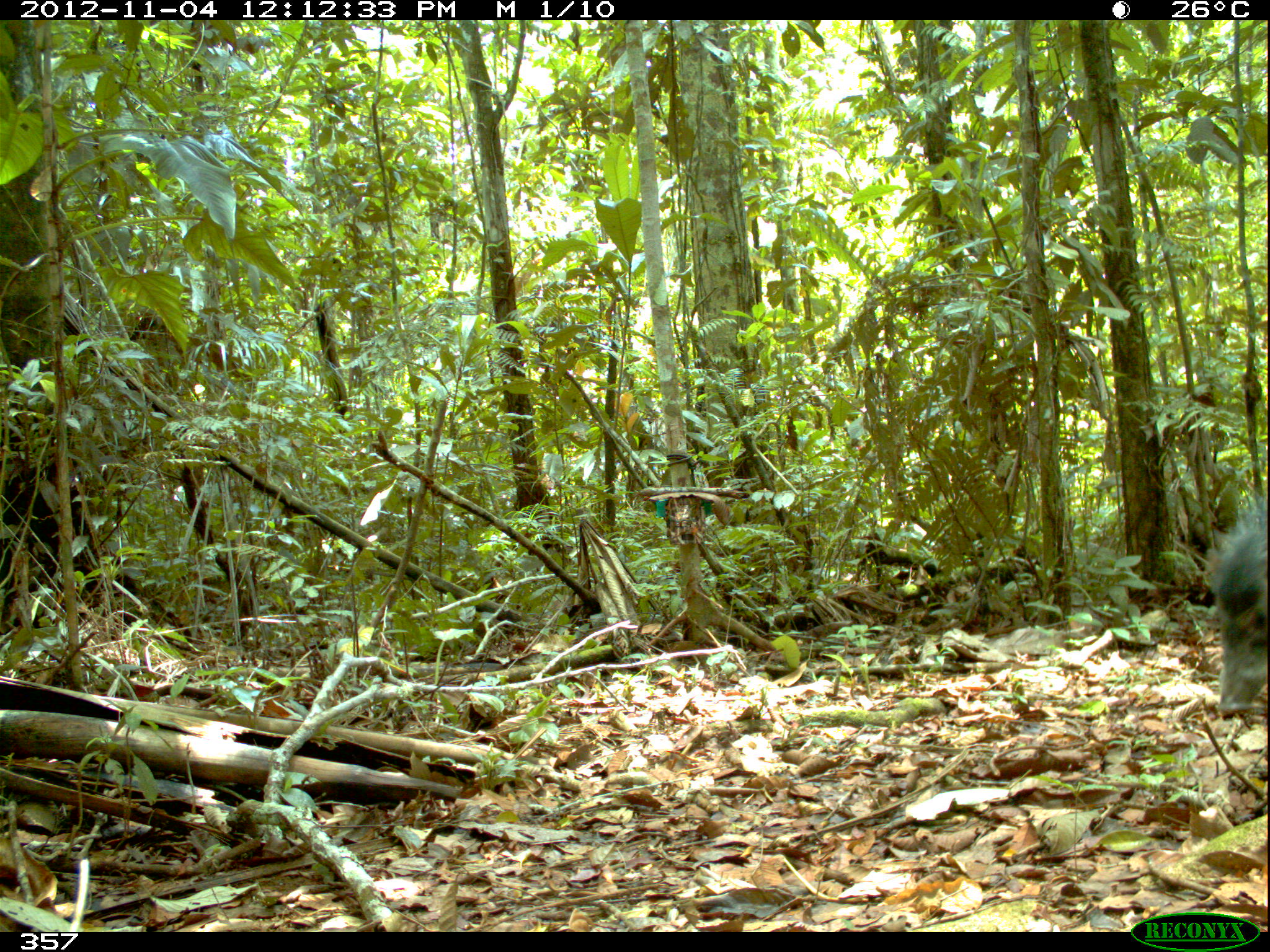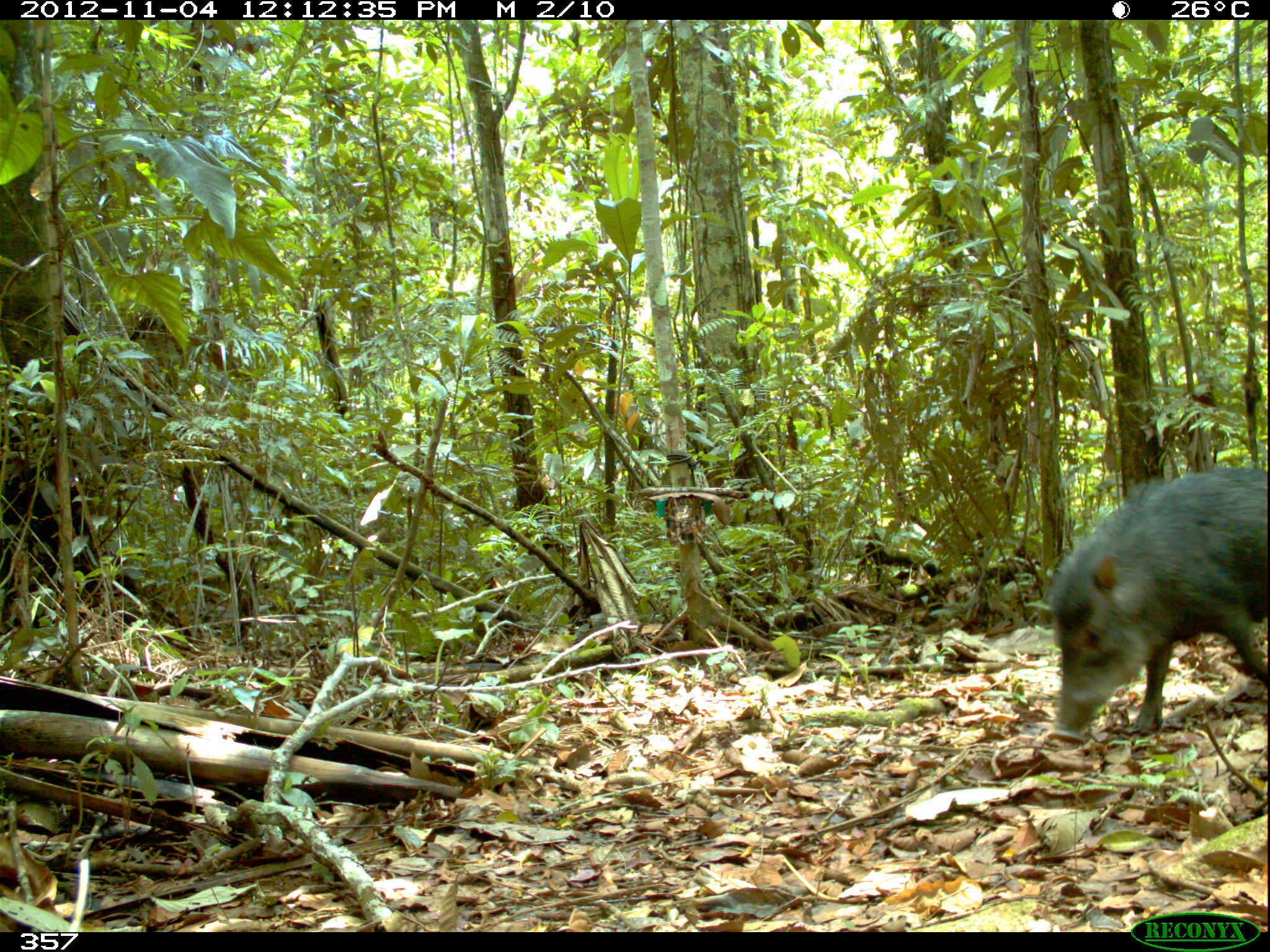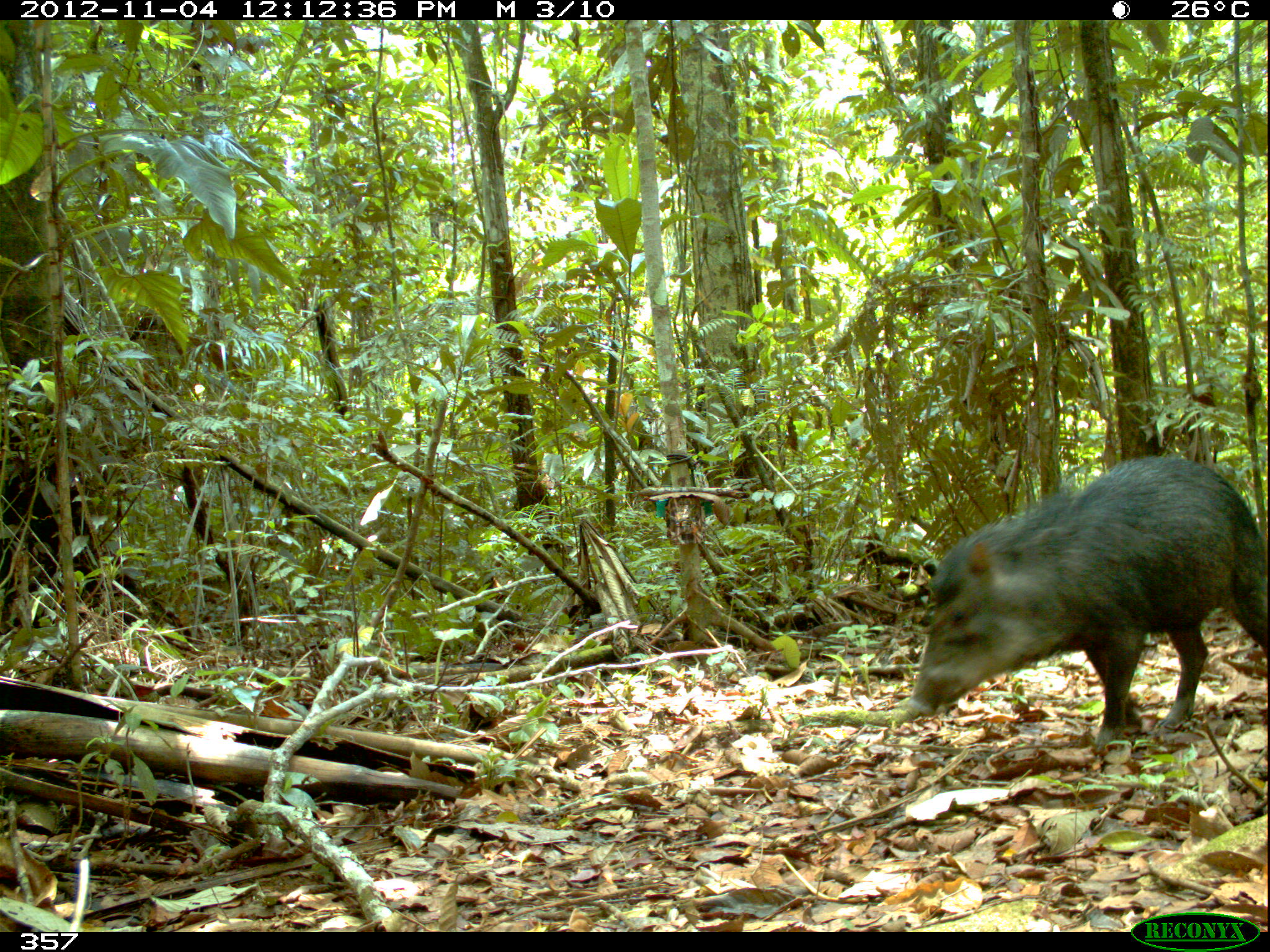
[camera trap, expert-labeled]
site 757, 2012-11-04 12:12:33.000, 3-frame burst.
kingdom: Animalia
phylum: Chordata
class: Mammalia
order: Artiodactyla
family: Tayassuidae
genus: Tayassu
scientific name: Tayassu pecari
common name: white-lipped peccary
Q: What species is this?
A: Tayassu pecari (white-lipped peccary).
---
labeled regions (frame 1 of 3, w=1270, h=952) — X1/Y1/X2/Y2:
tayassu pecari: 1207/497/1267/713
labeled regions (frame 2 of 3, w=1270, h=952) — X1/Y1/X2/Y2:
tayassu pecari: 1047/464/1270/744